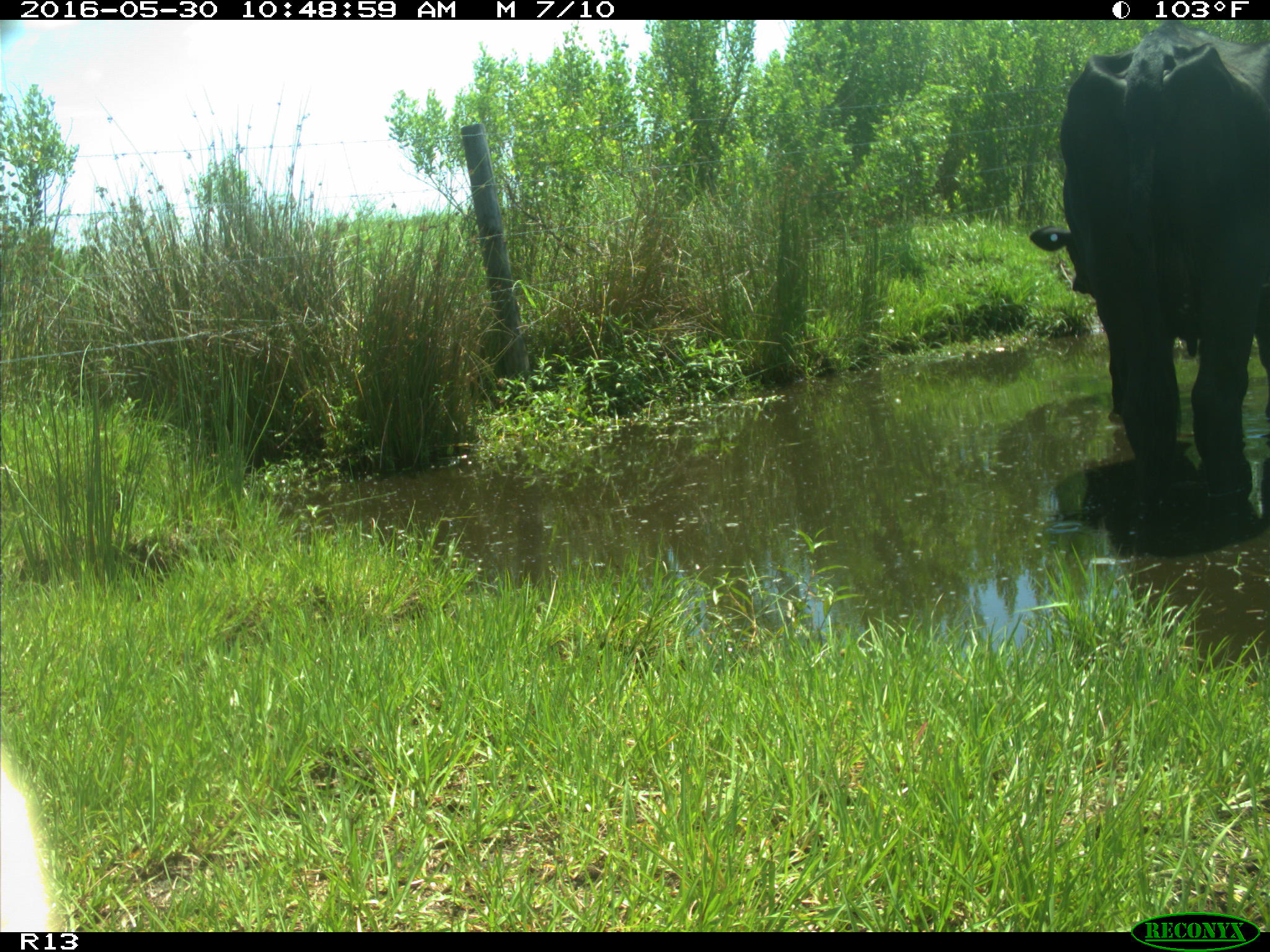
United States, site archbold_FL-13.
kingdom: Animalia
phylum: Chordata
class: Mammalia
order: Artiodactyla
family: Bovidae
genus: Bos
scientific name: Bos taurus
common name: domestic cow